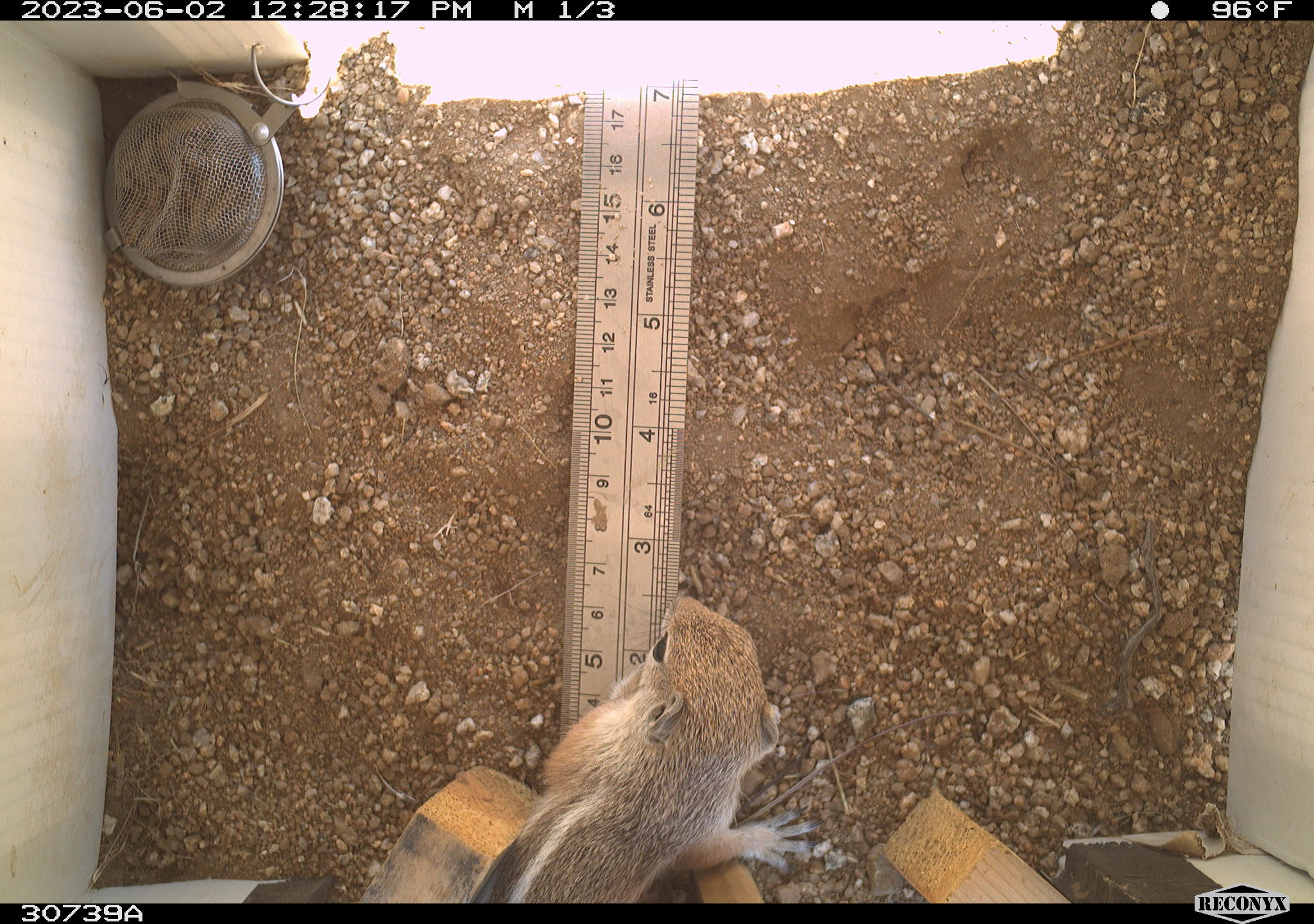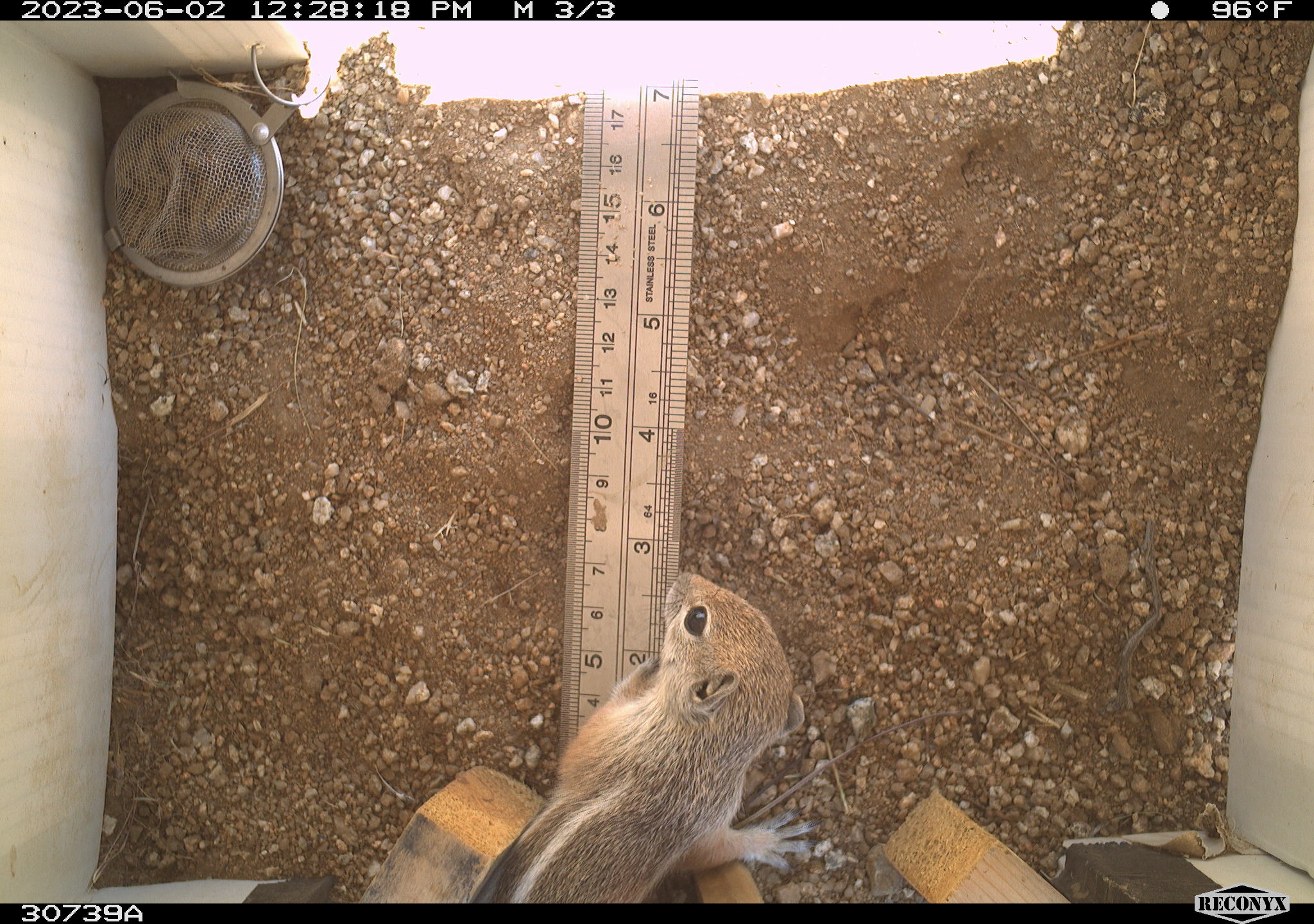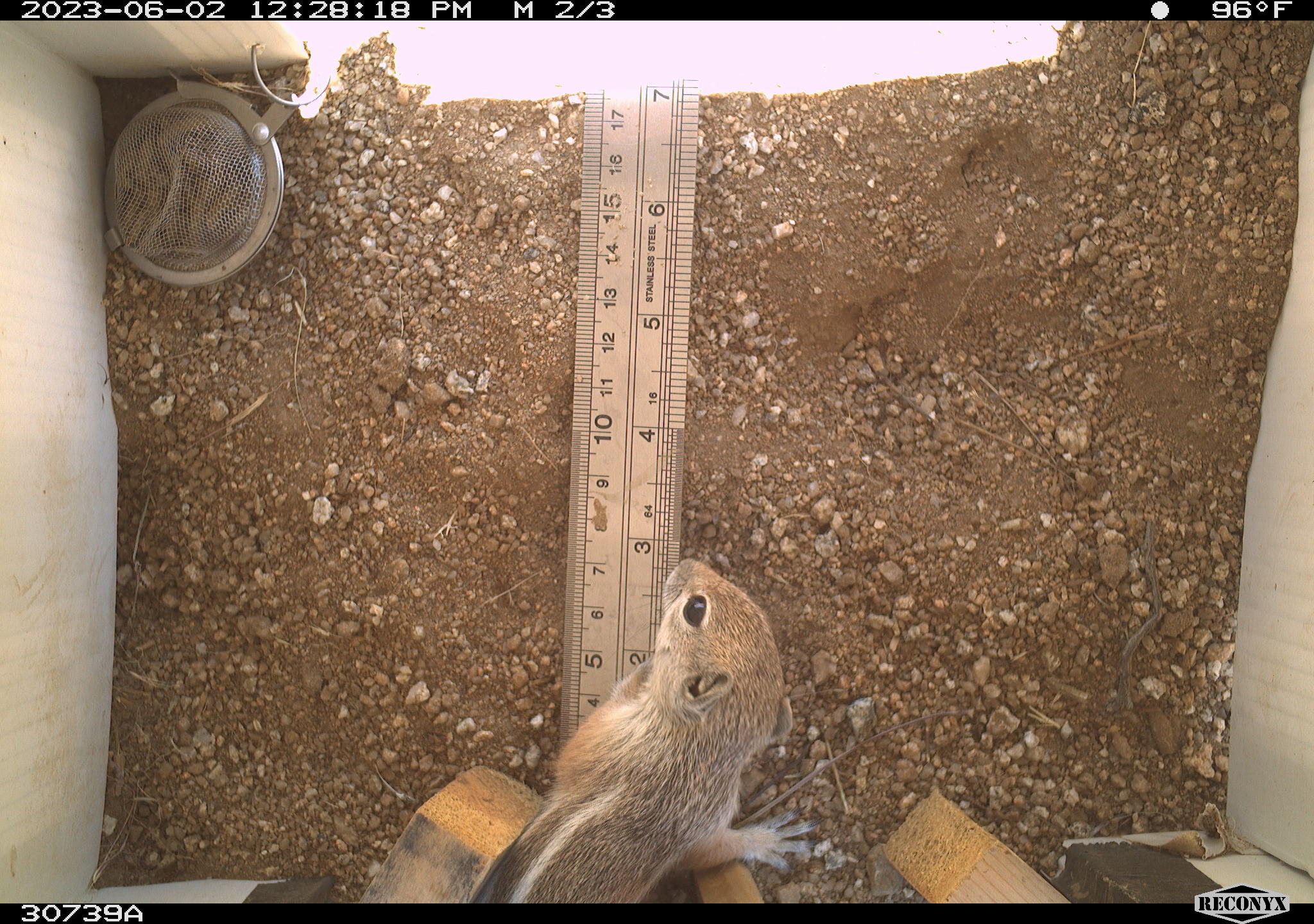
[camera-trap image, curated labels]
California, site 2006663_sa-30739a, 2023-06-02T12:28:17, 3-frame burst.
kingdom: Animalia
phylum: Chordata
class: Mammalia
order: Rodentia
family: Sciuridae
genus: Ammospermophilus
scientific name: Ammospermophilus leucurus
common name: white-tailed antelope squirrel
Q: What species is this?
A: White-tailed antelope squirrel (Ammospermophilus leucurus).